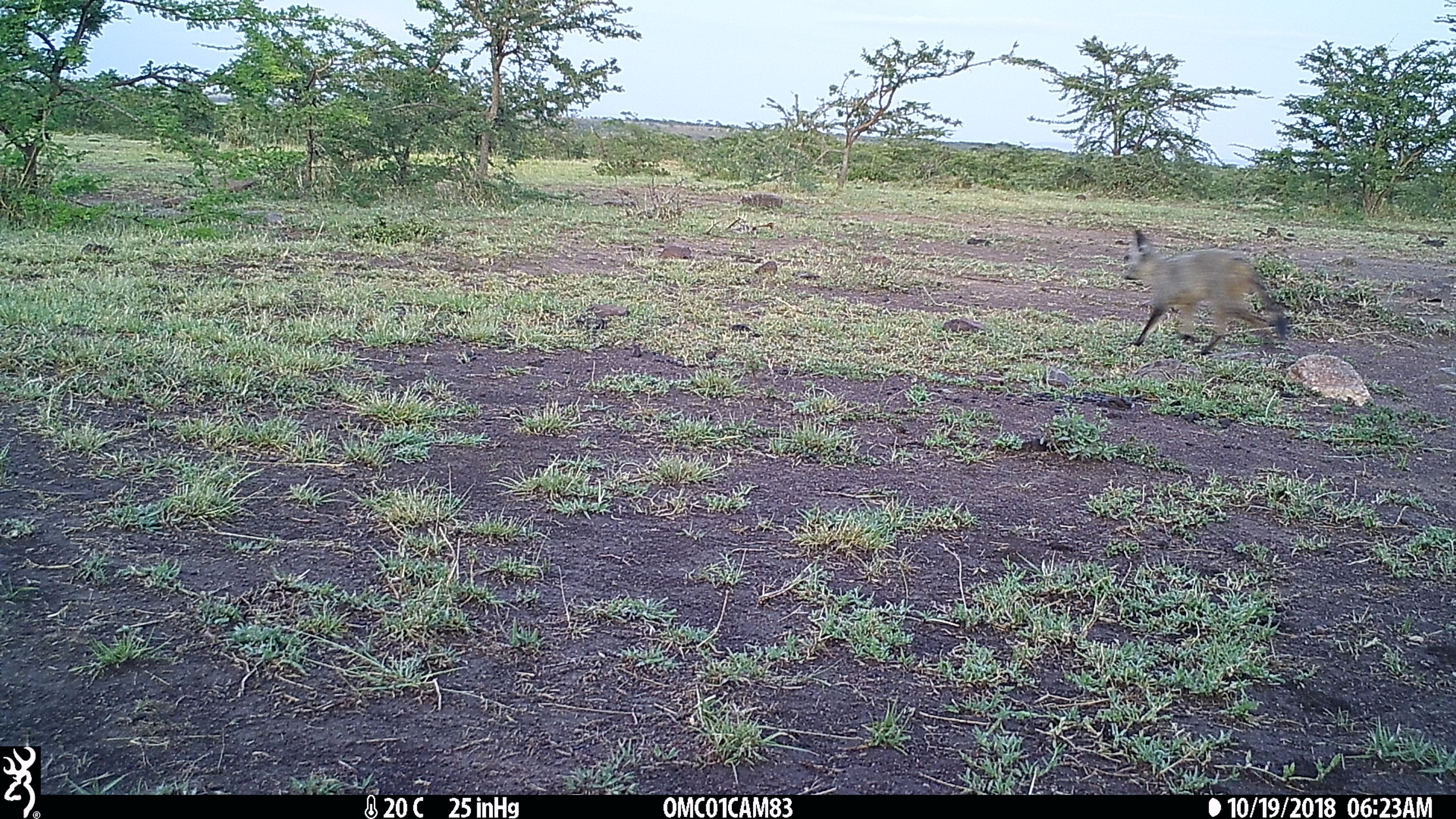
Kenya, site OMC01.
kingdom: Animalia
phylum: Chordata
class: Mammalia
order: Carnivora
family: Canidae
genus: Otocyon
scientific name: Otocyon megalotis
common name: bat-eared fox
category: bateared fox